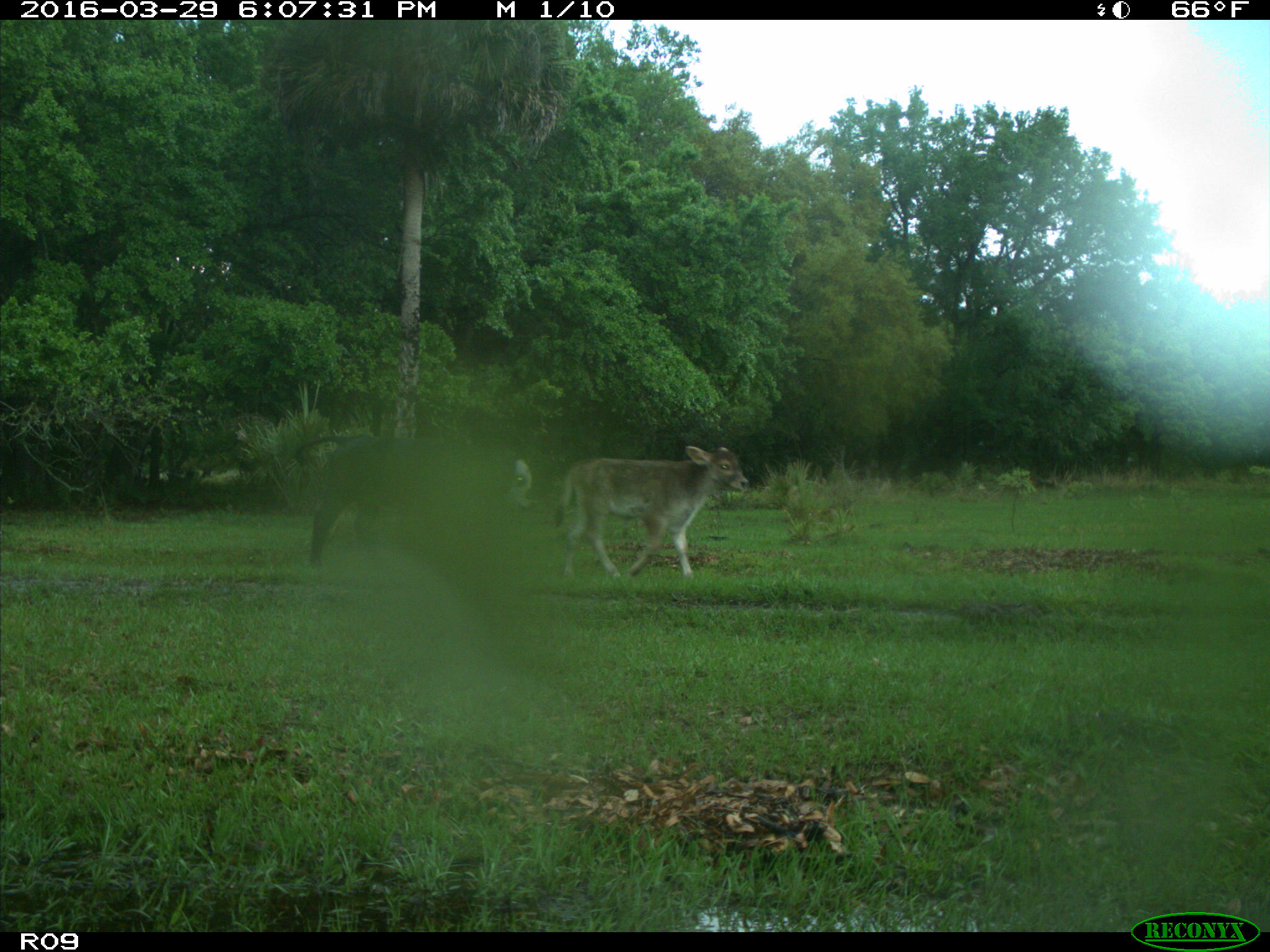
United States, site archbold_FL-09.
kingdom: Animalia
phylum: Chordata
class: Mammalia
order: Artiodactyla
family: Bovidae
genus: Bos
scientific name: Bos taurus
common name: domestic cow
Bos taurus (domestic cow).